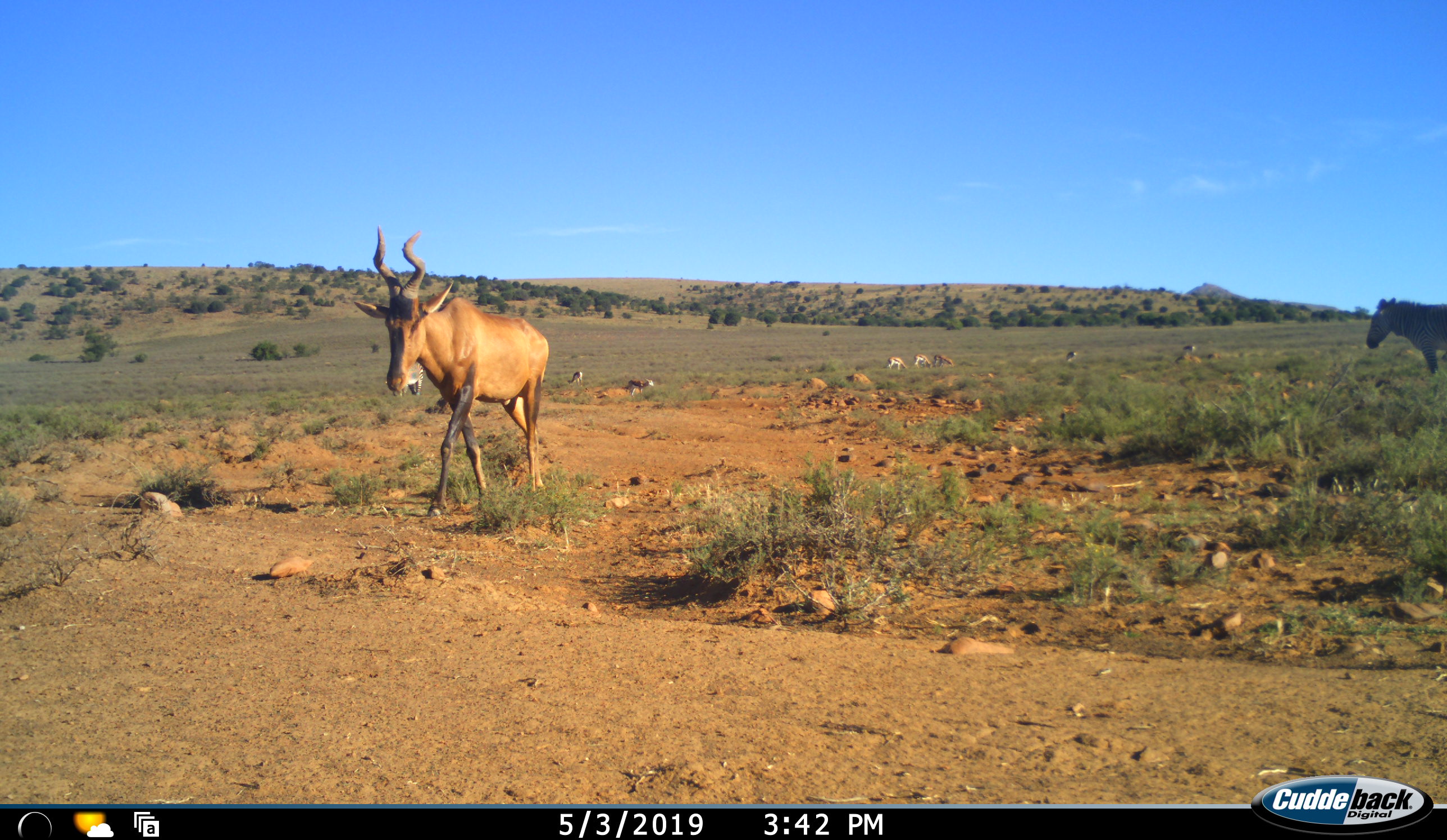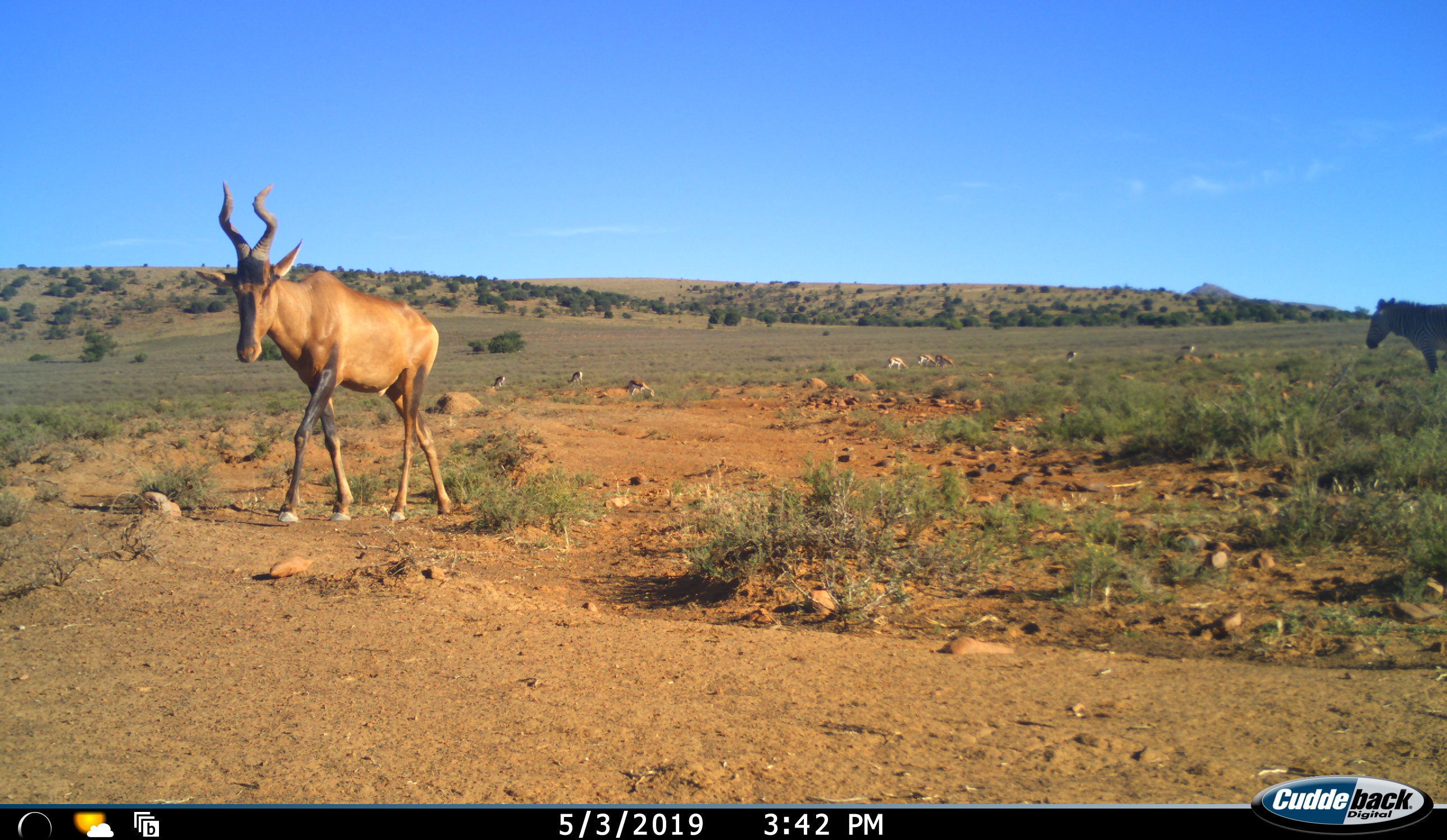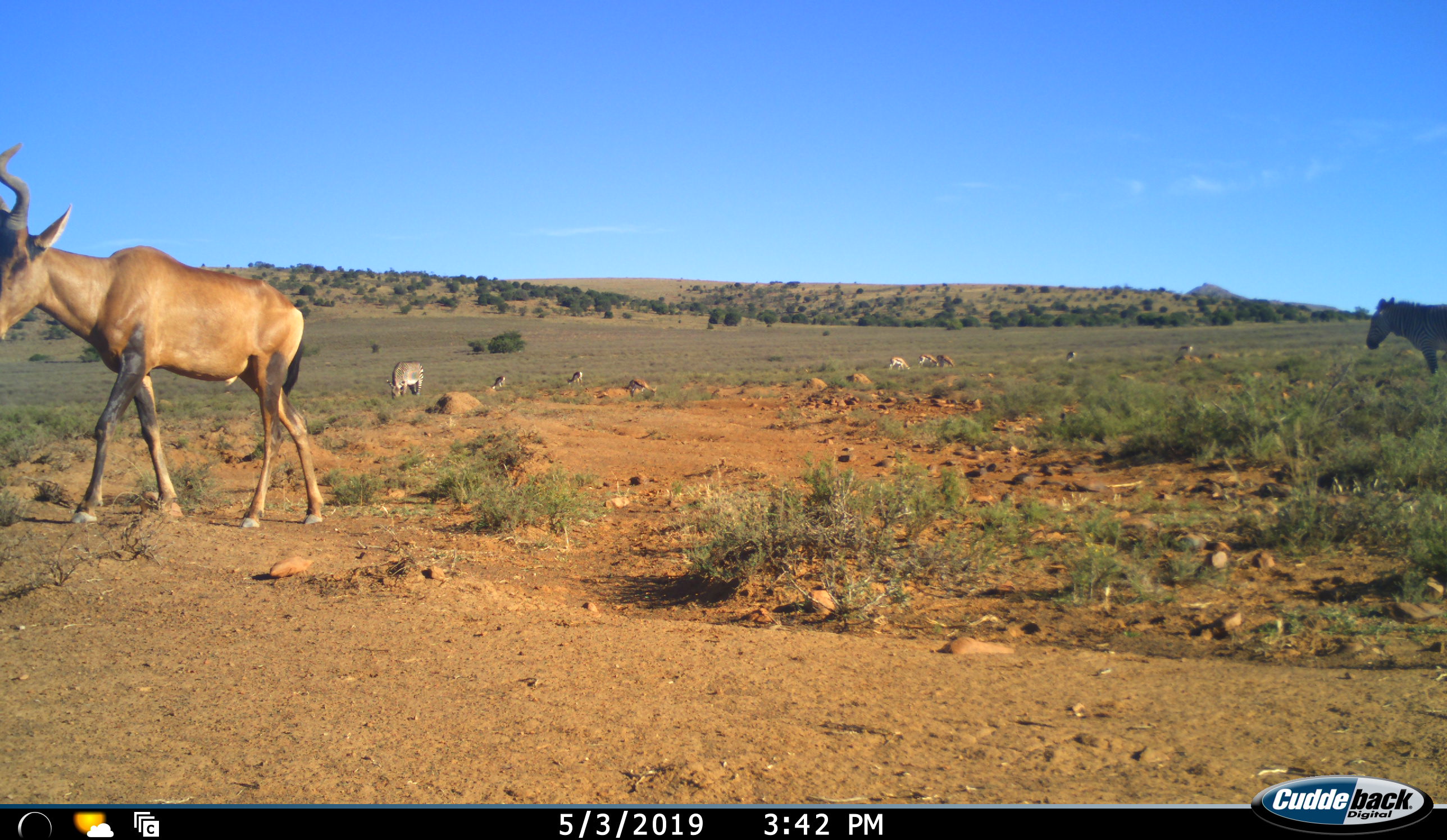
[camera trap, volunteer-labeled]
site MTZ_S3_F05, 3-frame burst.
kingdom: Animalia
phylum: Chordata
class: Mammalia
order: Artiodactyla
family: Bovidae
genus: Alcelaphus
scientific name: Alcelaphus buselaphus caama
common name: red hartebeest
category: hartebeestred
Hartebeestred (red hartebeest) (Alcelaphus buselaphus caama), count 1. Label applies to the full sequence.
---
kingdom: Animalia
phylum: Chordata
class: Mammalia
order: Perissodactyla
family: Equidae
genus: Equus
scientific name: Equus zebra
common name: mountain zebra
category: zebramountain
Zebramountain (mountain zebra) (Equus zebra), count 2. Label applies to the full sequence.